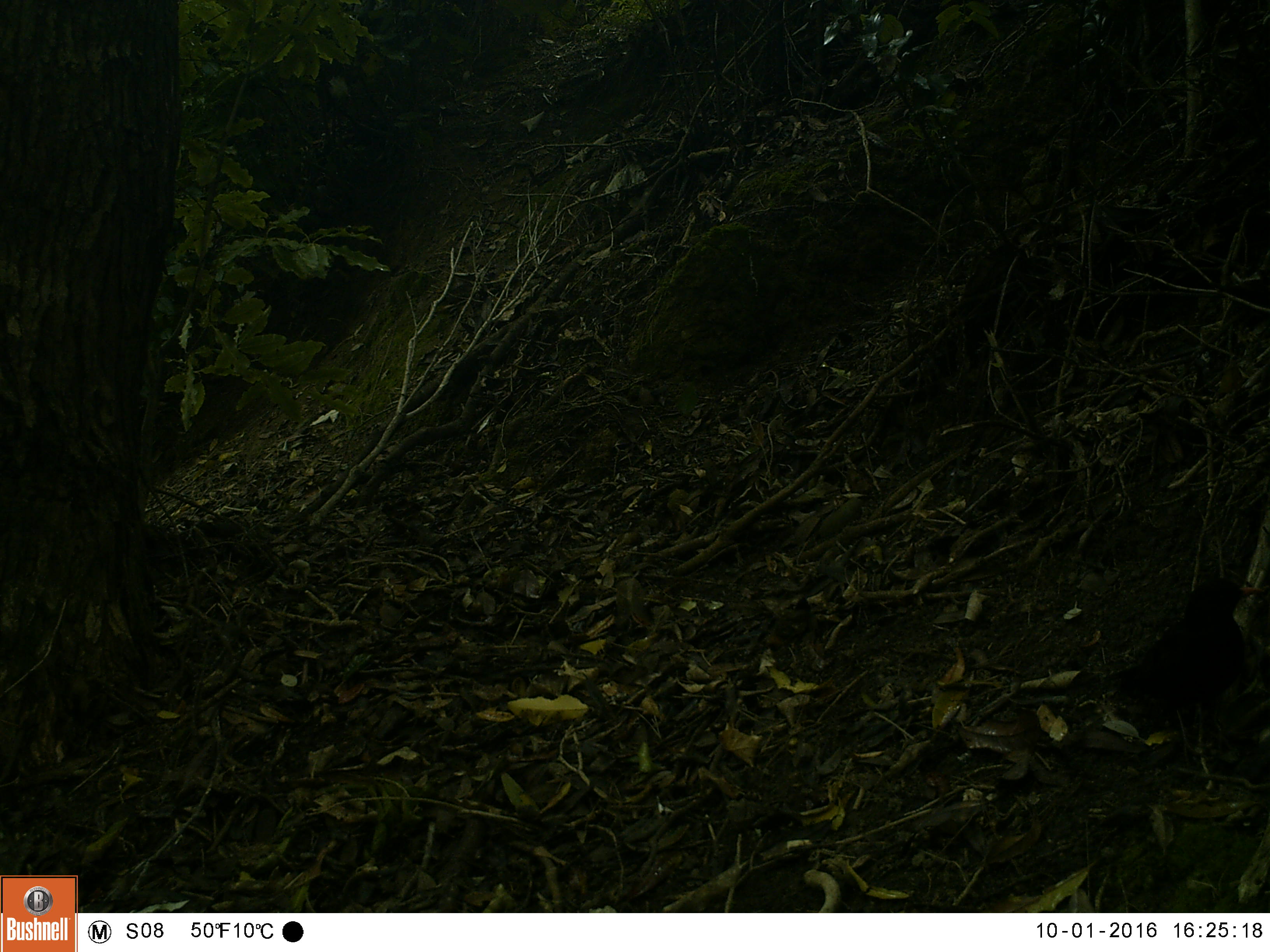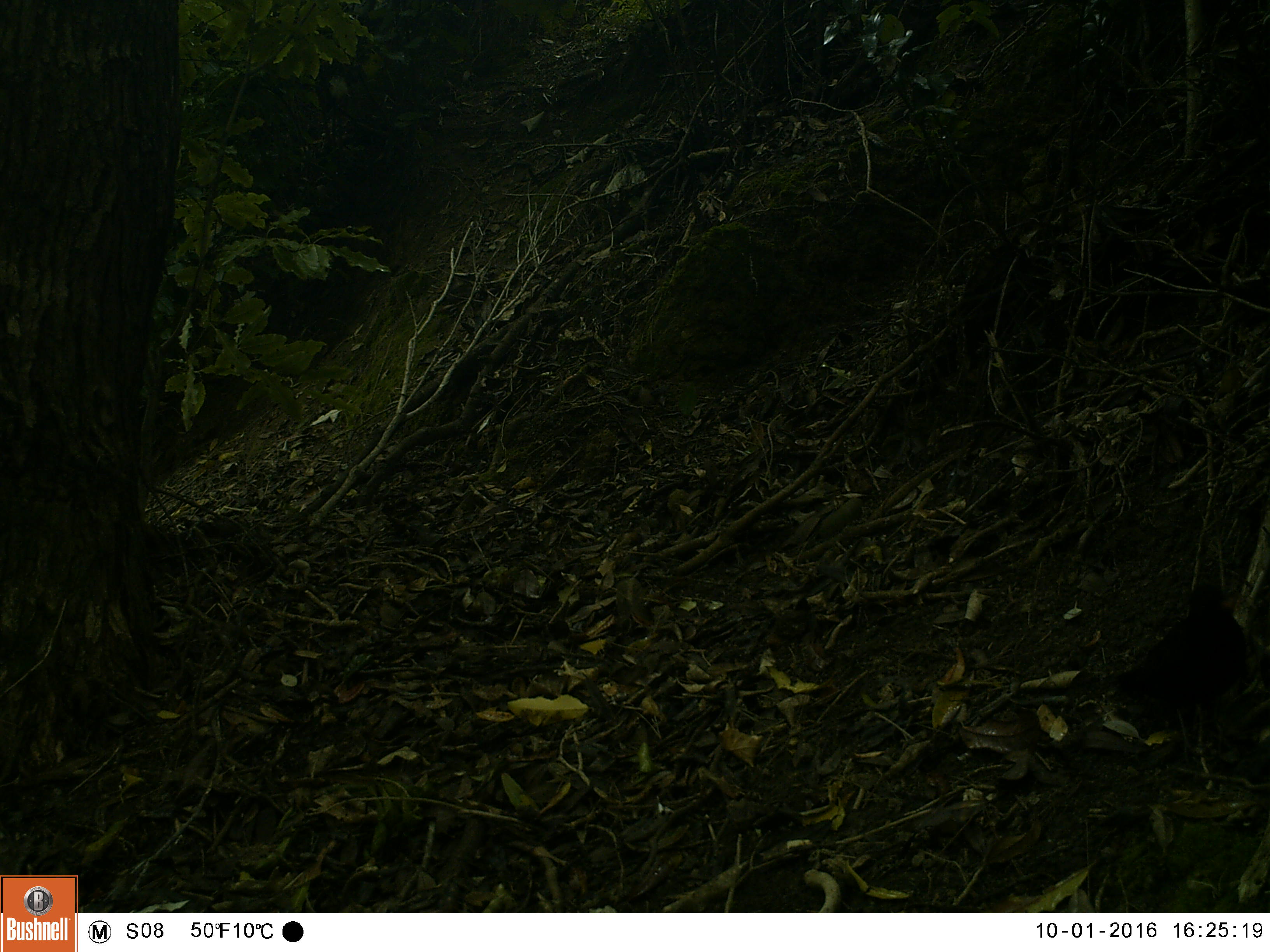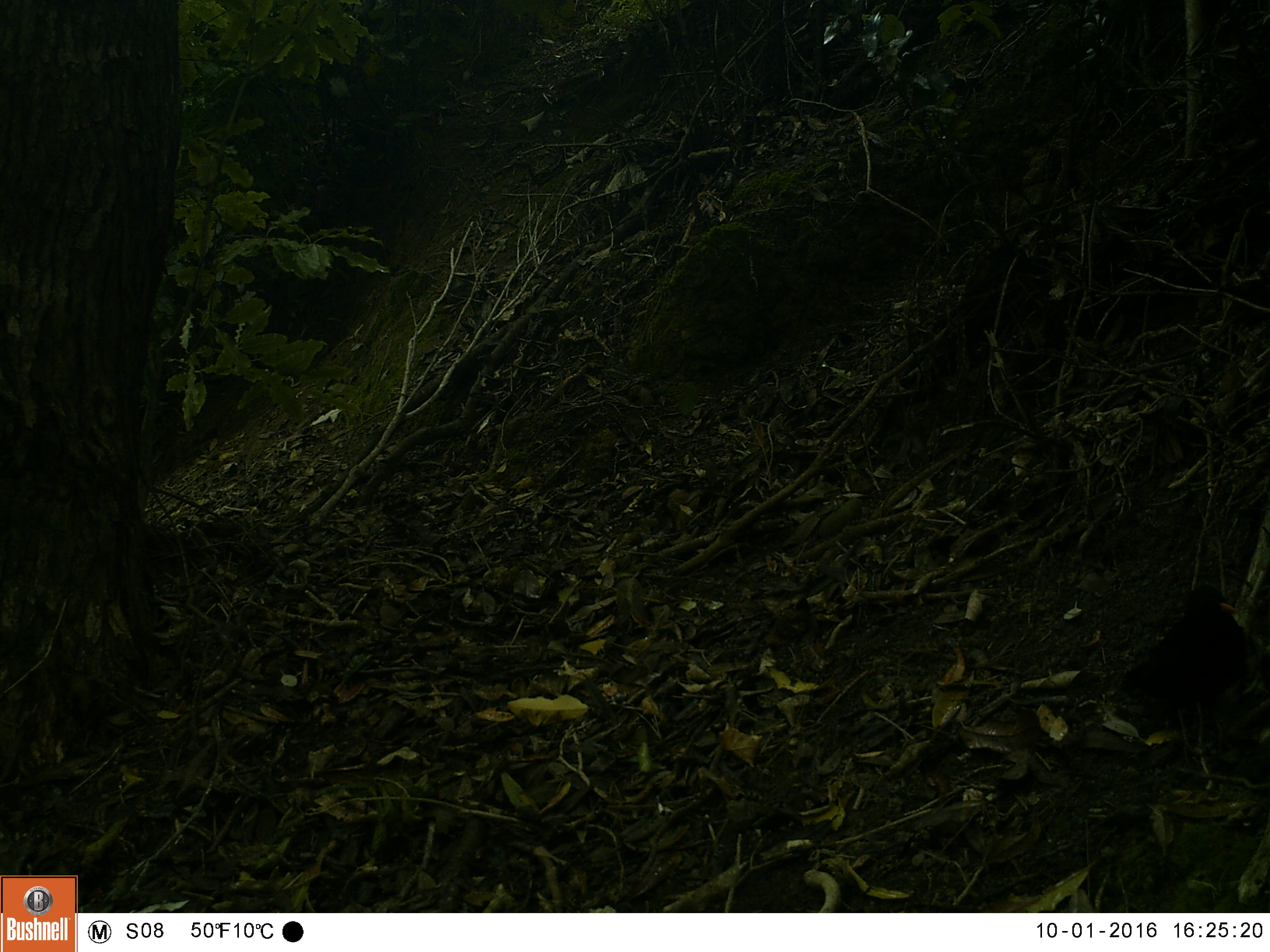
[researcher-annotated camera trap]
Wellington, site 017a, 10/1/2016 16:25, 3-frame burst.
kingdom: Animalia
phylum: Chordata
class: Aves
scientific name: Aves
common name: bird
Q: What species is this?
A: Bird (Aves).